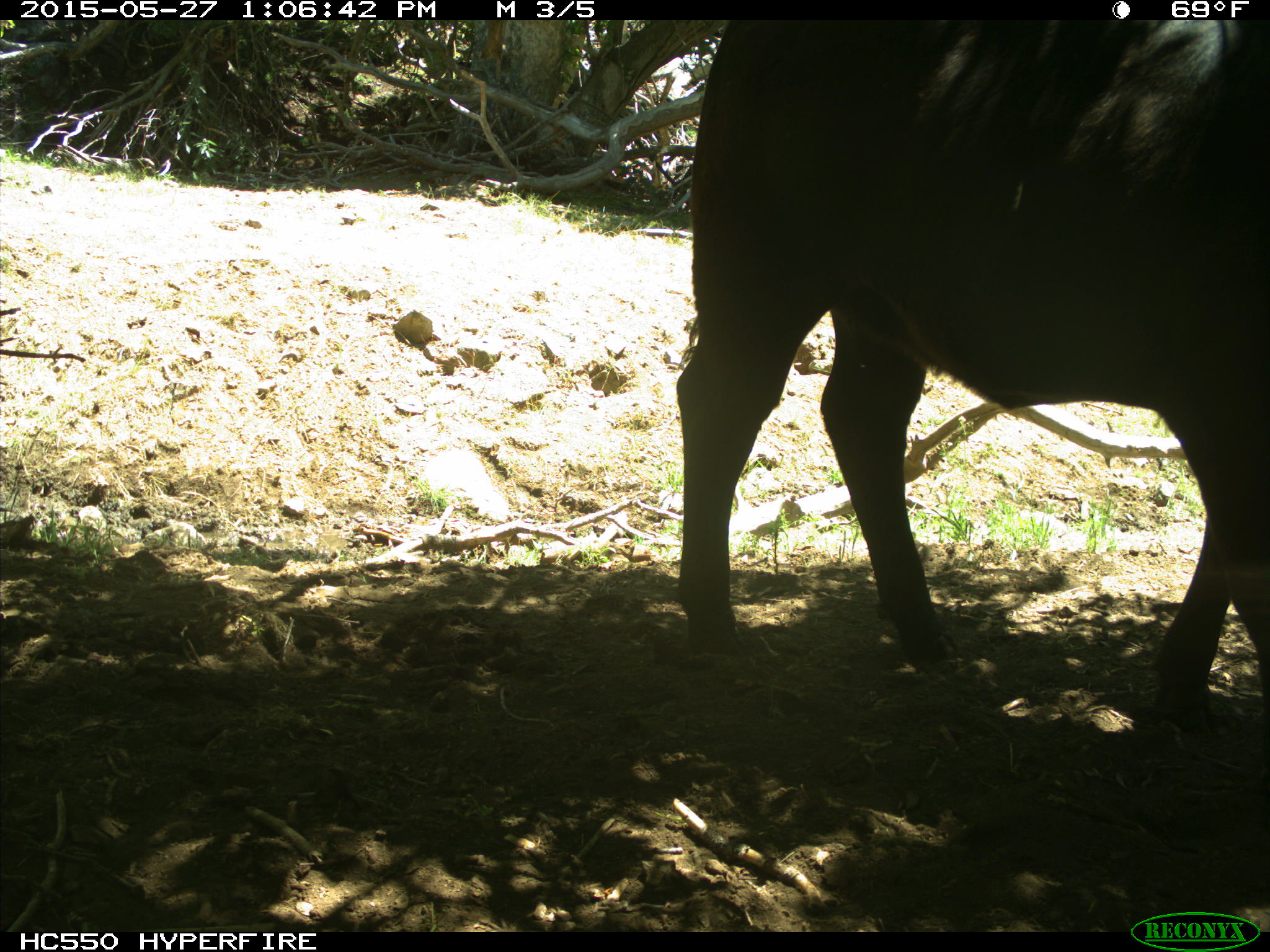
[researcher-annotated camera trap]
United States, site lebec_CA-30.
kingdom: Animalia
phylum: Chordata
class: Mammalia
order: Artiodactyla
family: Bovidae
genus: Bos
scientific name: Bos taurus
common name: domestic cow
Bos taurus (domestic cow).